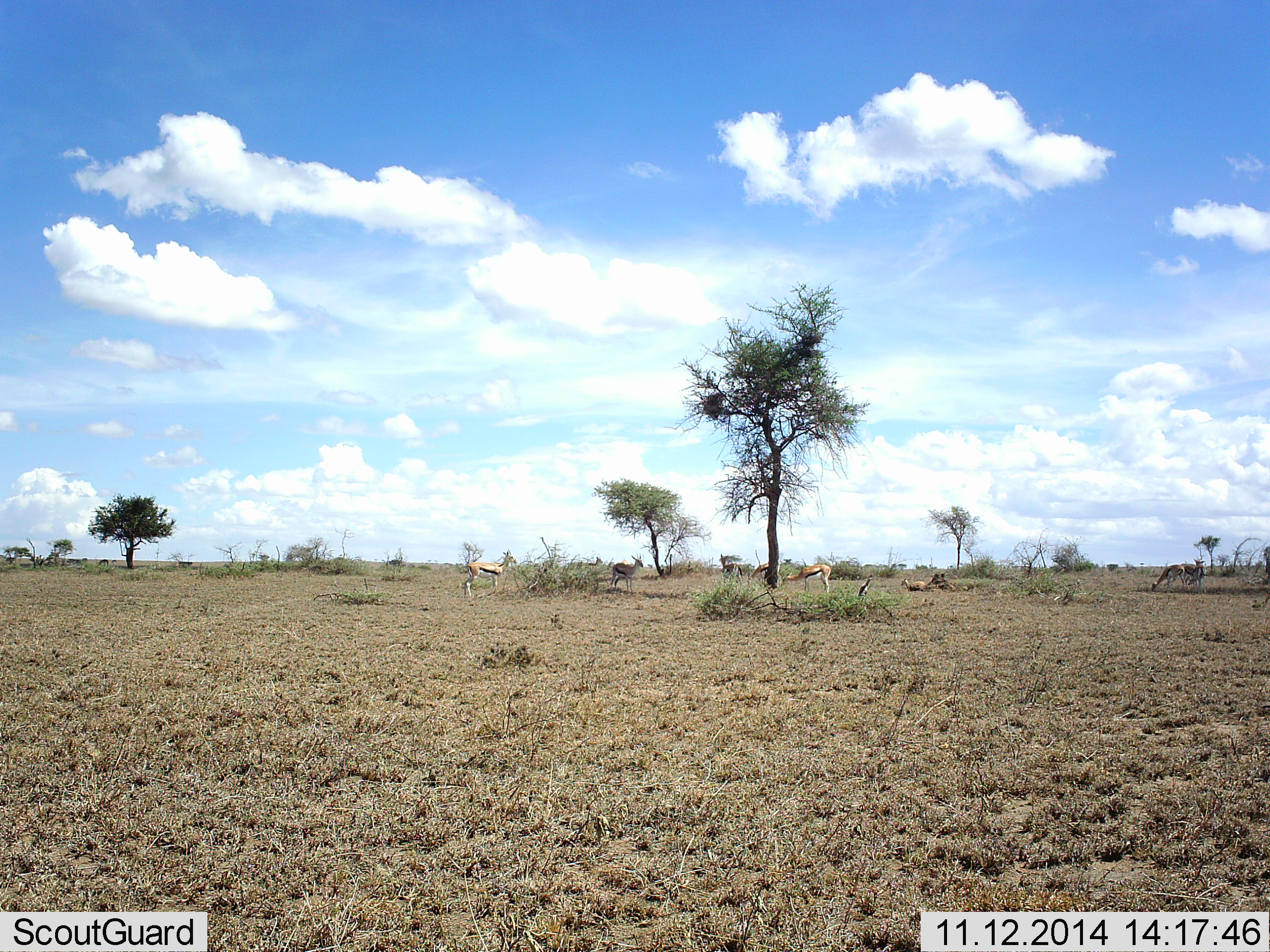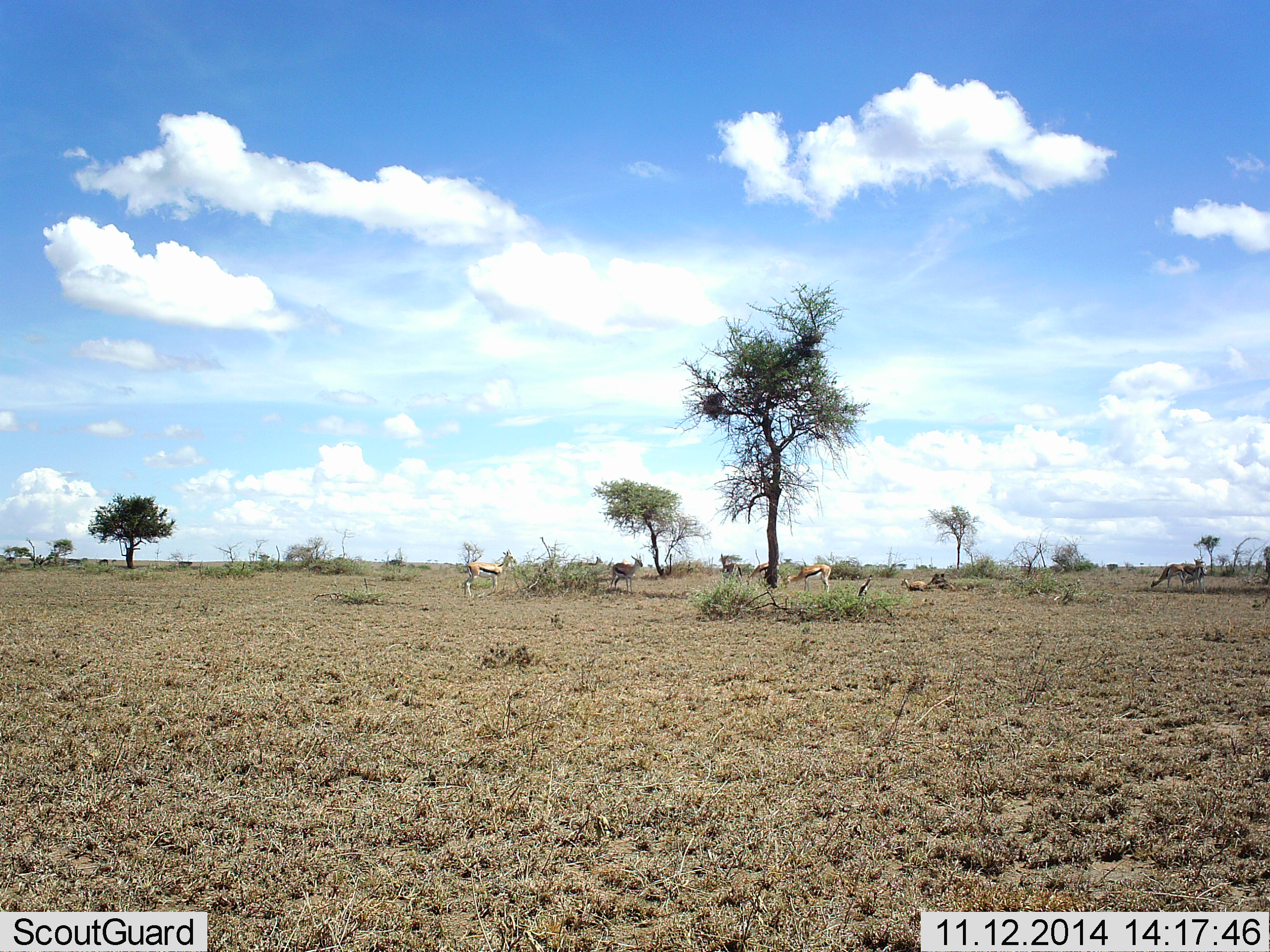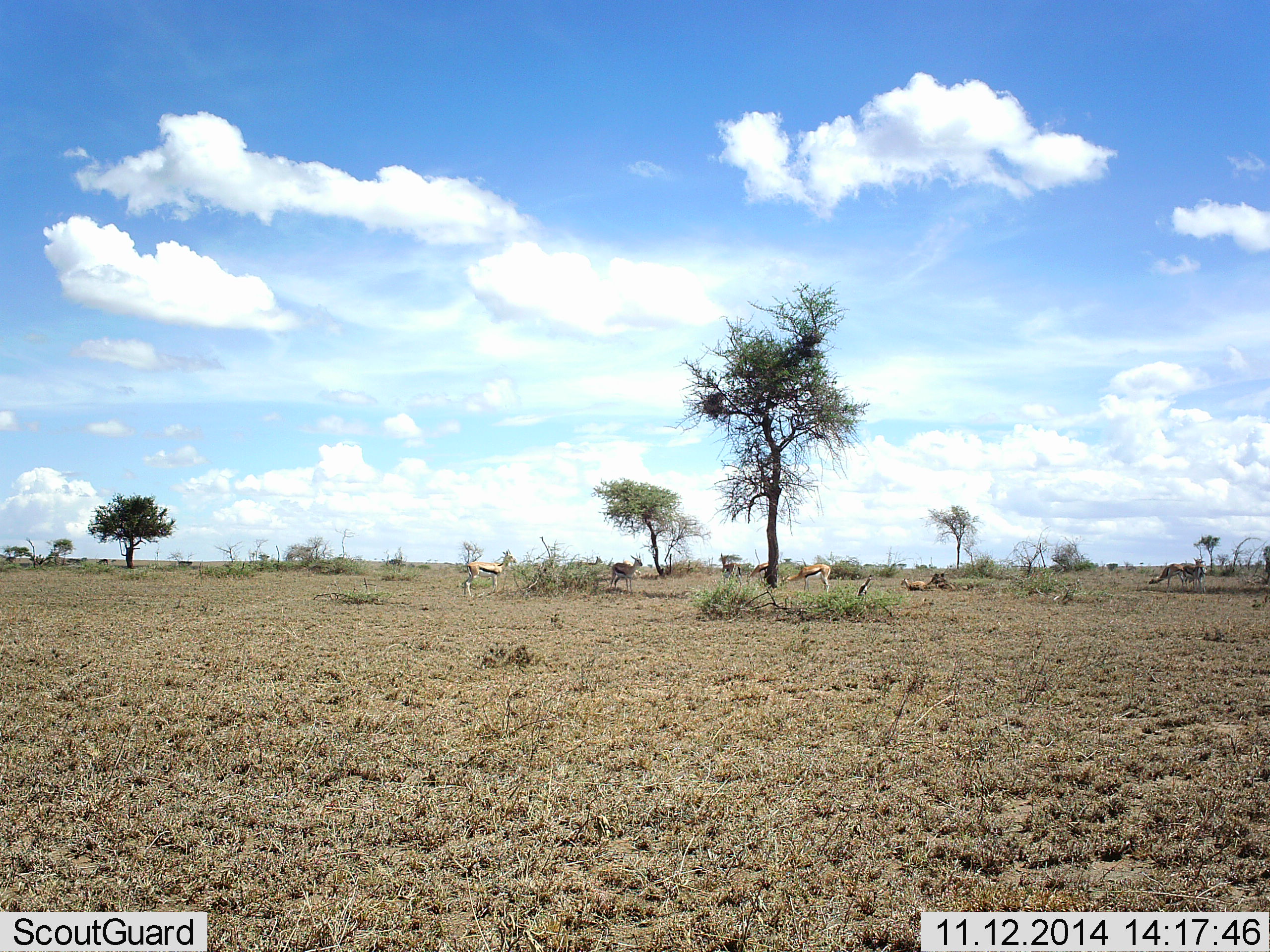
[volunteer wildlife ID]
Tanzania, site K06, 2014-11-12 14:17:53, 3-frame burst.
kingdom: Animalia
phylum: Chordata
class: Mammalia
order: Artiodactyla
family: Bovidae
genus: Eudorcas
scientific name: Eudorcas thomsonii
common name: thomson's gazelle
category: gazellethomsons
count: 6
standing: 90%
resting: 50%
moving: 0%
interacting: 0%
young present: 10%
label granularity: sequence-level